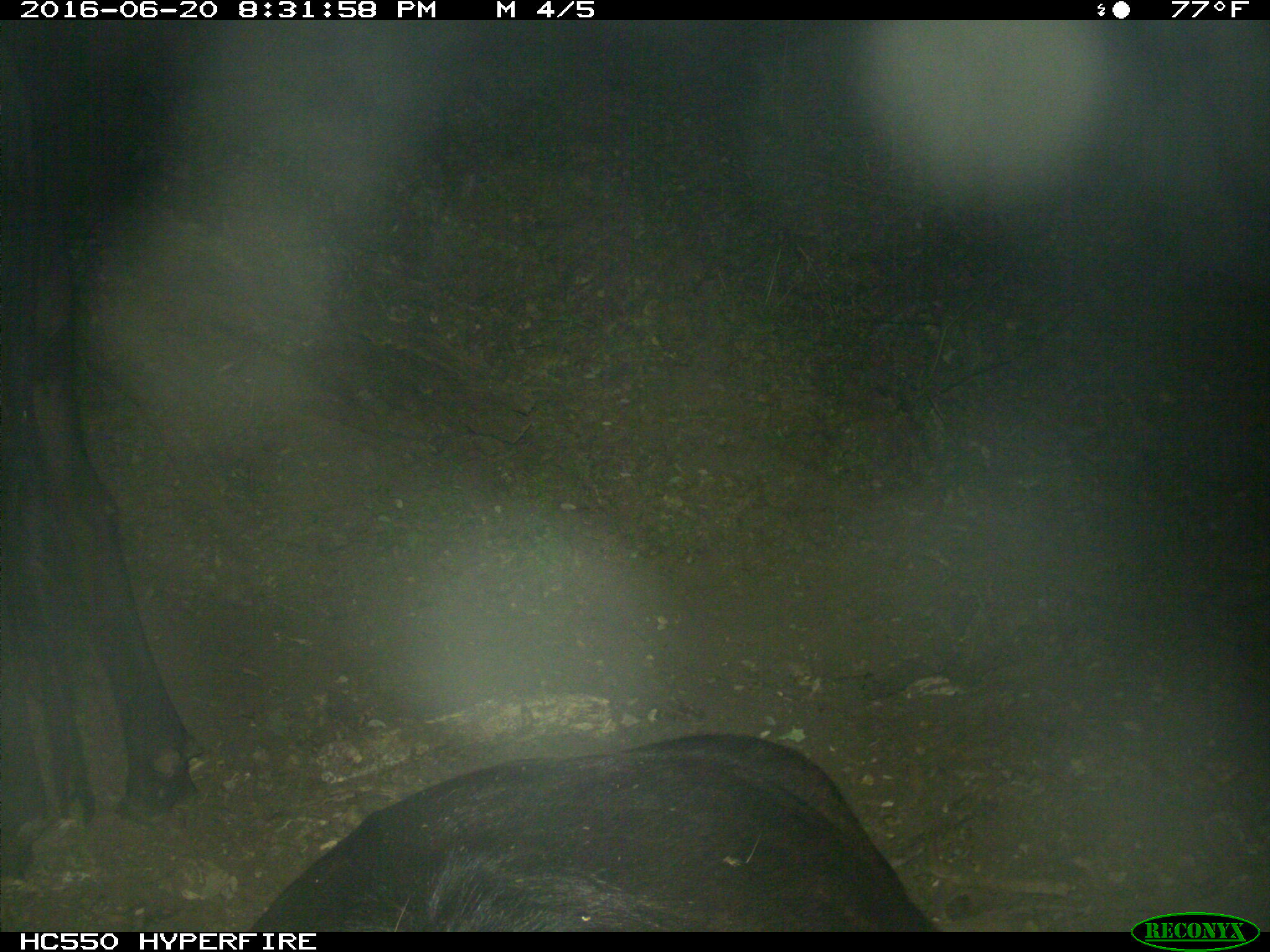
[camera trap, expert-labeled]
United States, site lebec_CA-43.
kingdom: Animalia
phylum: Chordata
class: Mammalia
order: Artiodactyla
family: Bovidae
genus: Bos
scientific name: Bos taurus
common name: domestic cow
Bos taurus (domestic cow).